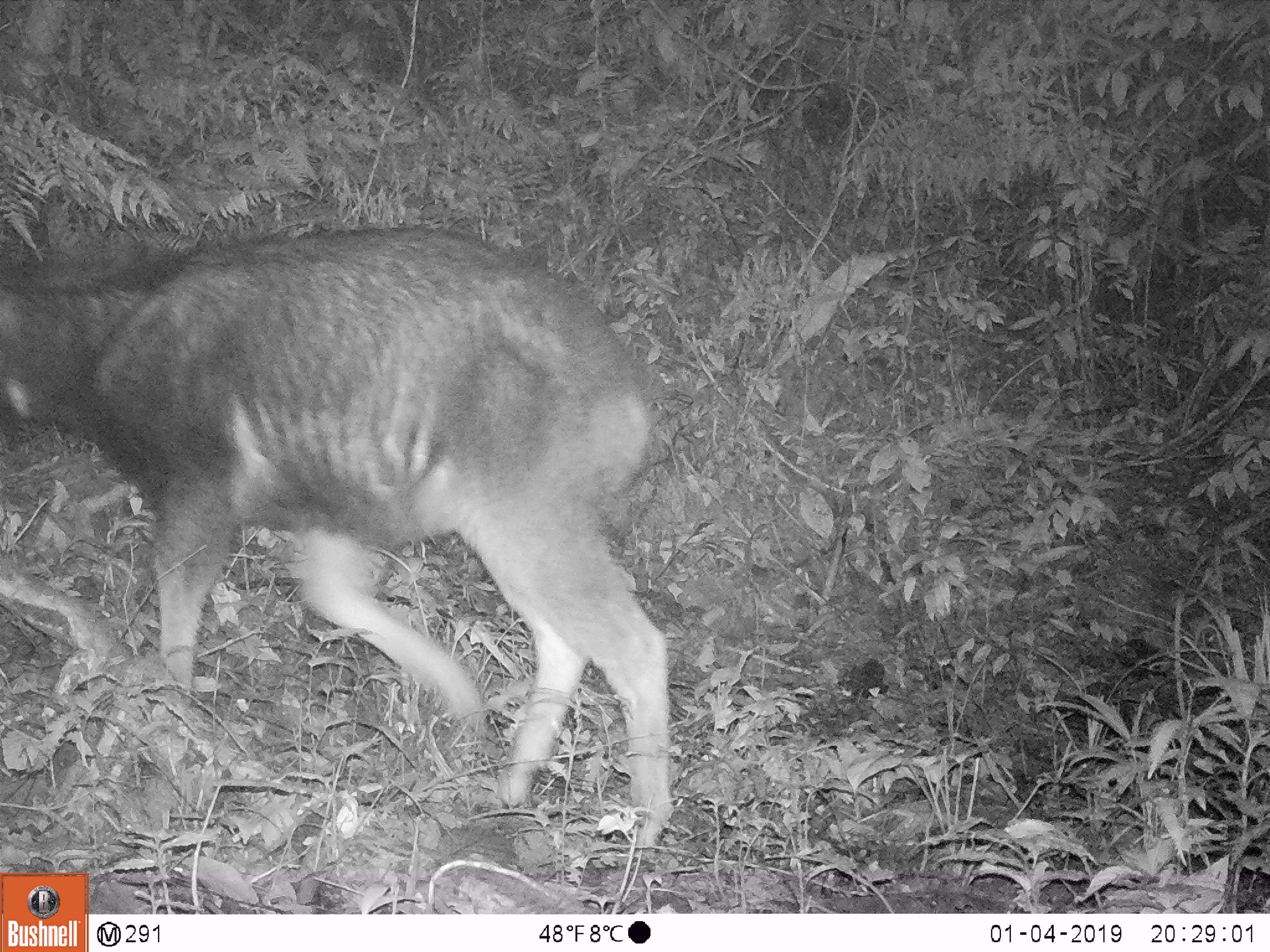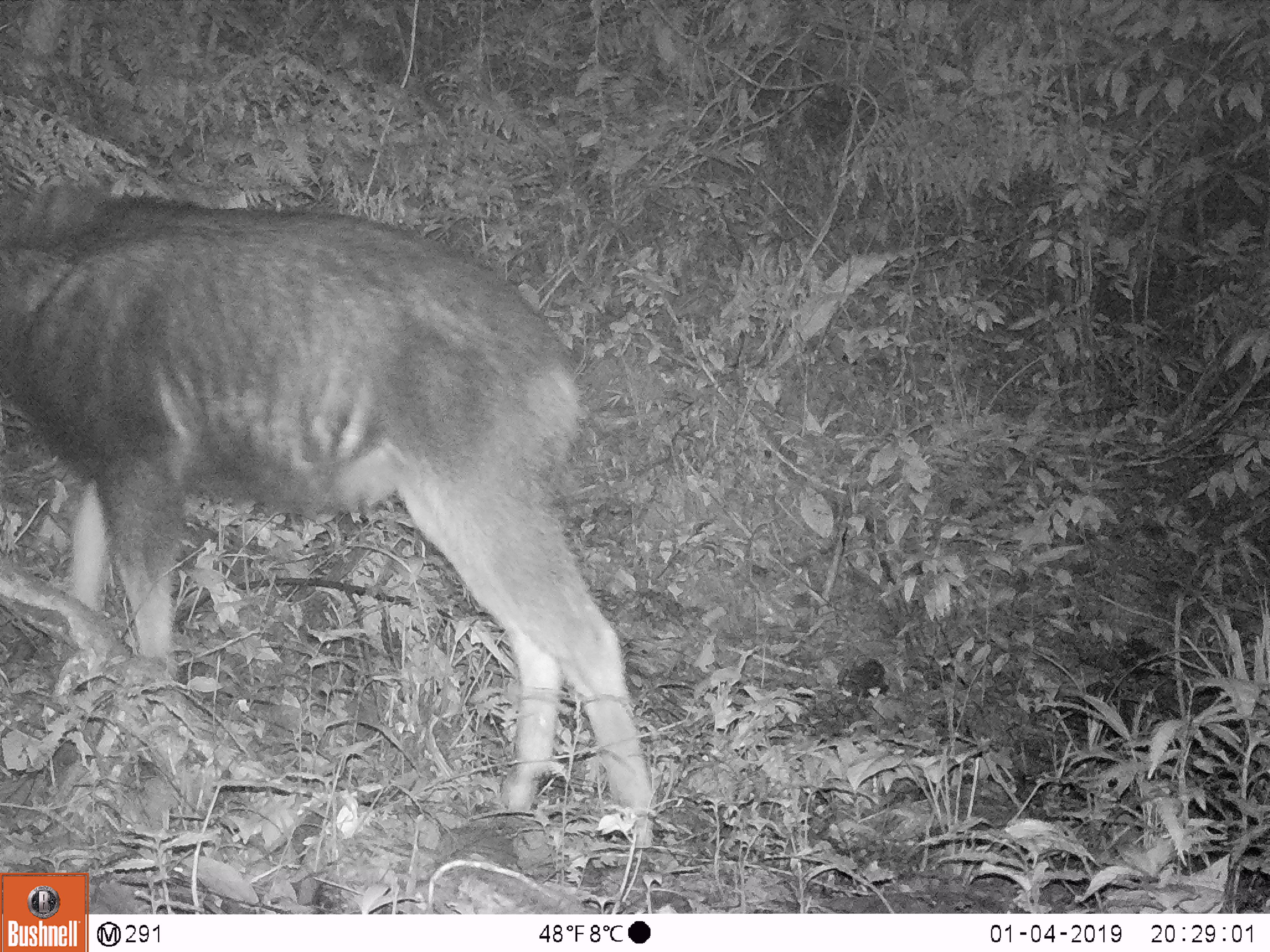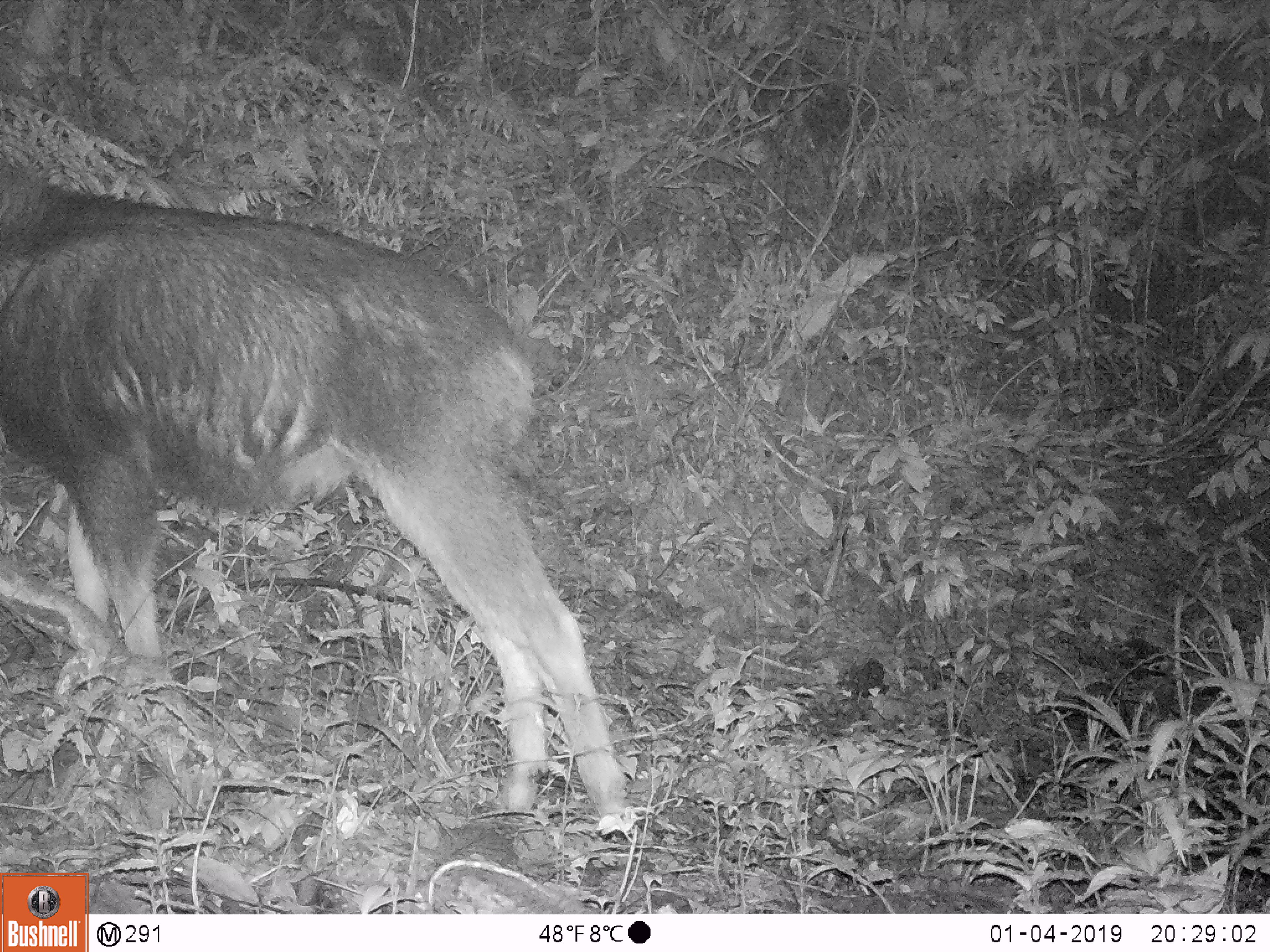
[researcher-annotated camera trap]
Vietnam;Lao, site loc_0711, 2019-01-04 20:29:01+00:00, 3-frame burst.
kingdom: Animalia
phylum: Chordata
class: Mammalia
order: Artiodactyla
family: Bovidae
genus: Capricornis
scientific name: Capricornis sumatraensis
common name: chinese serow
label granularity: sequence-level